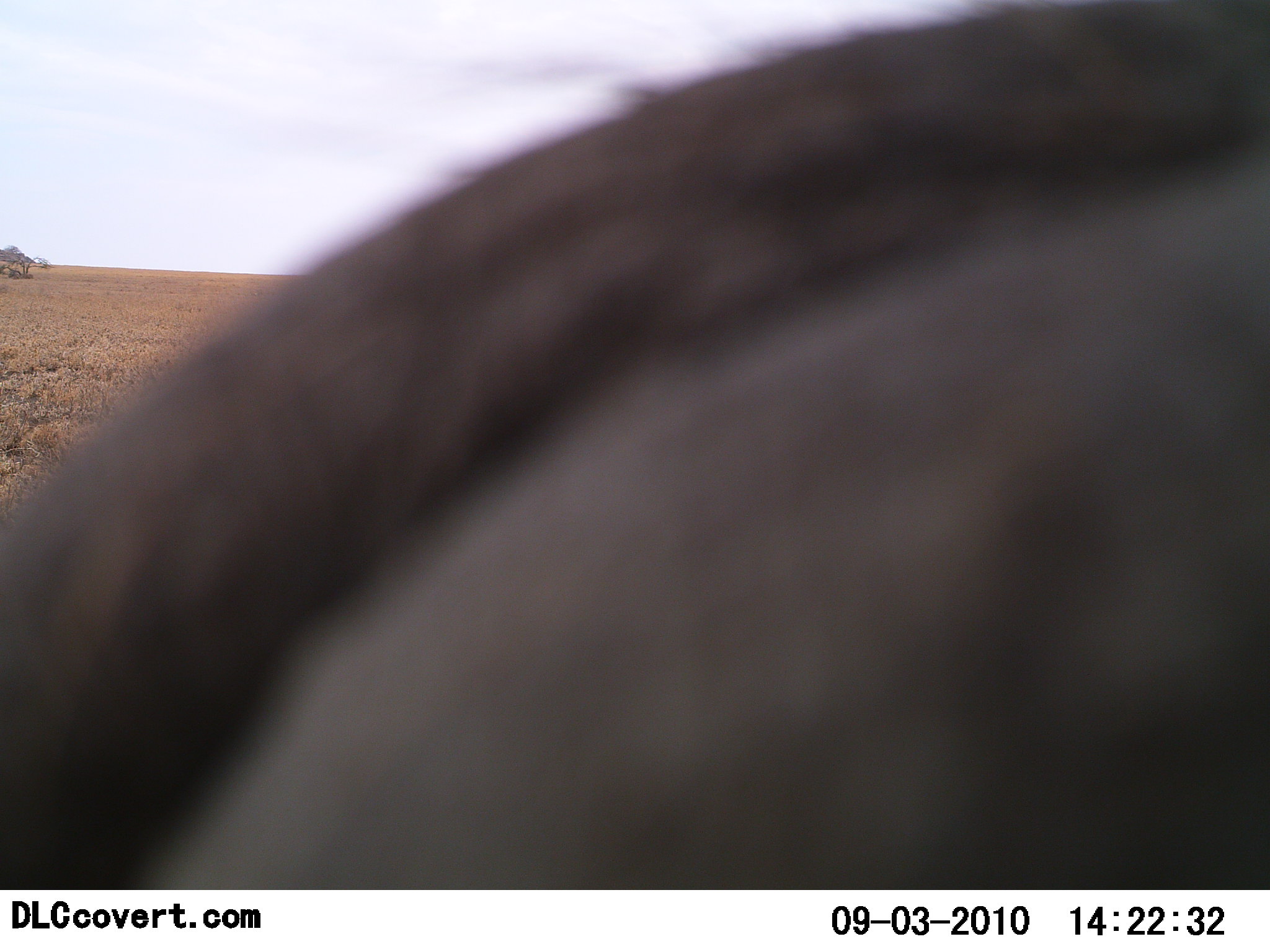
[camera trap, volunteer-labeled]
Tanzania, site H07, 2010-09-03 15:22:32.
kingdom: Animalia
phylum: Chordata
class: Mammalia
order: Artiodactyla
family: Bovidae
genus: Connochaetes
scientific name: Connochaetes taurinus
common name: blue wildebeest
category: wildebeest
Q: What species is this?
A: Wildebeest (blue wildebeest) (Connochaetes taurinus).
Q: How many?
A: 1.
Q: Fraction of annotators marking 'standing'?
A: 100%.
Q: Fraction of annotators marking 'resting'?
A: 0%.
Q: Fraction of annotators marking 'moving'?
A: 0%.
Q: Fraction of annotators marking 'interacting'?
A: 0%.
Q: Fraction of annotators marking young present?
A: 0%.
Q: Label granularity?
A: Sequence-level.